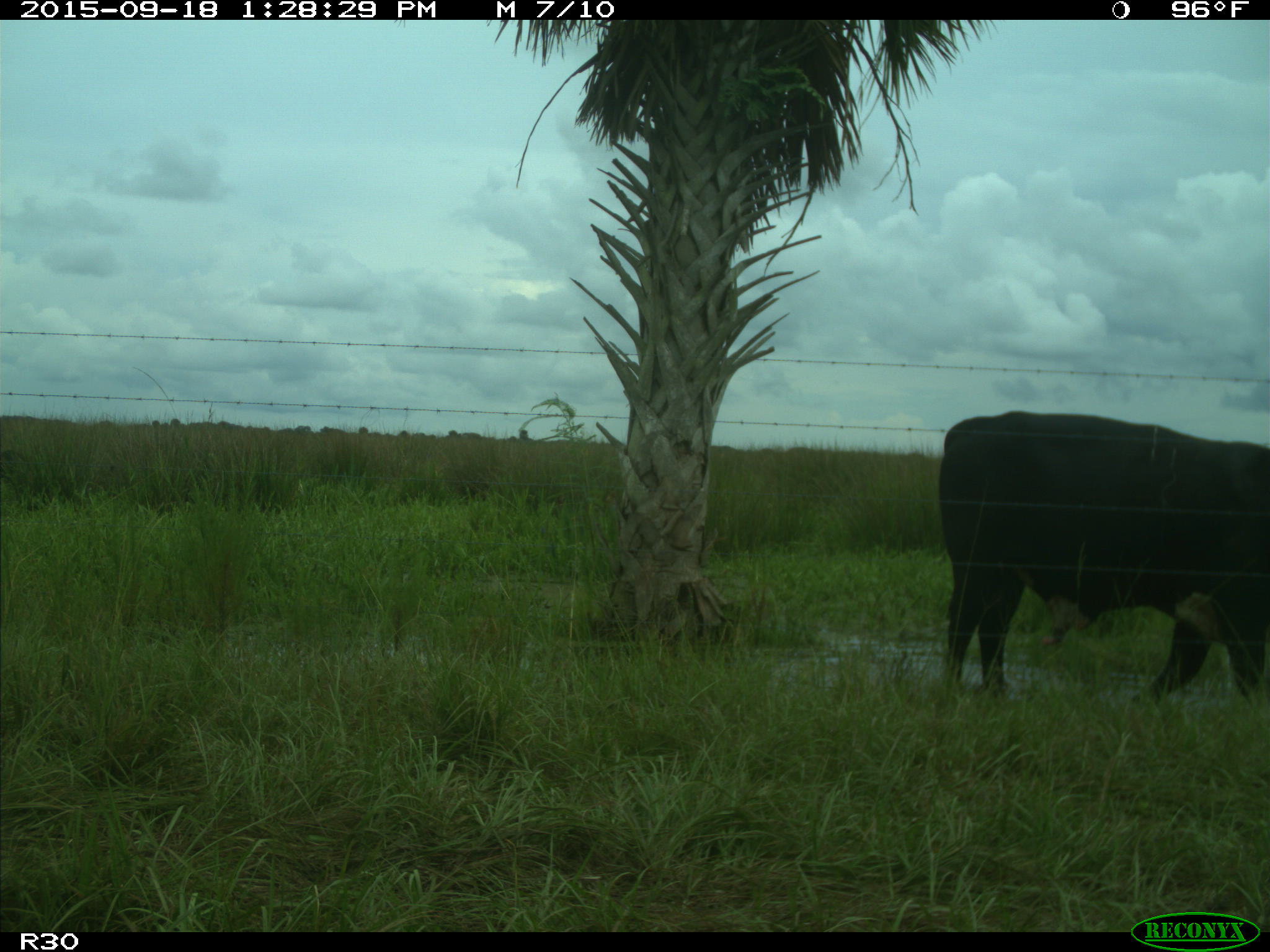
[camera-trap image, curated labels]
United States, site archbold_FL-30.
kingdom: Animalia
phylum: Chordata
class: Mammalia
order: Artiodactyla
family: Bovidae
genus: Bos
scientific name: Bos taurus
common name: domestic cow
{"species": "Bos taurus (domestic cow)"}